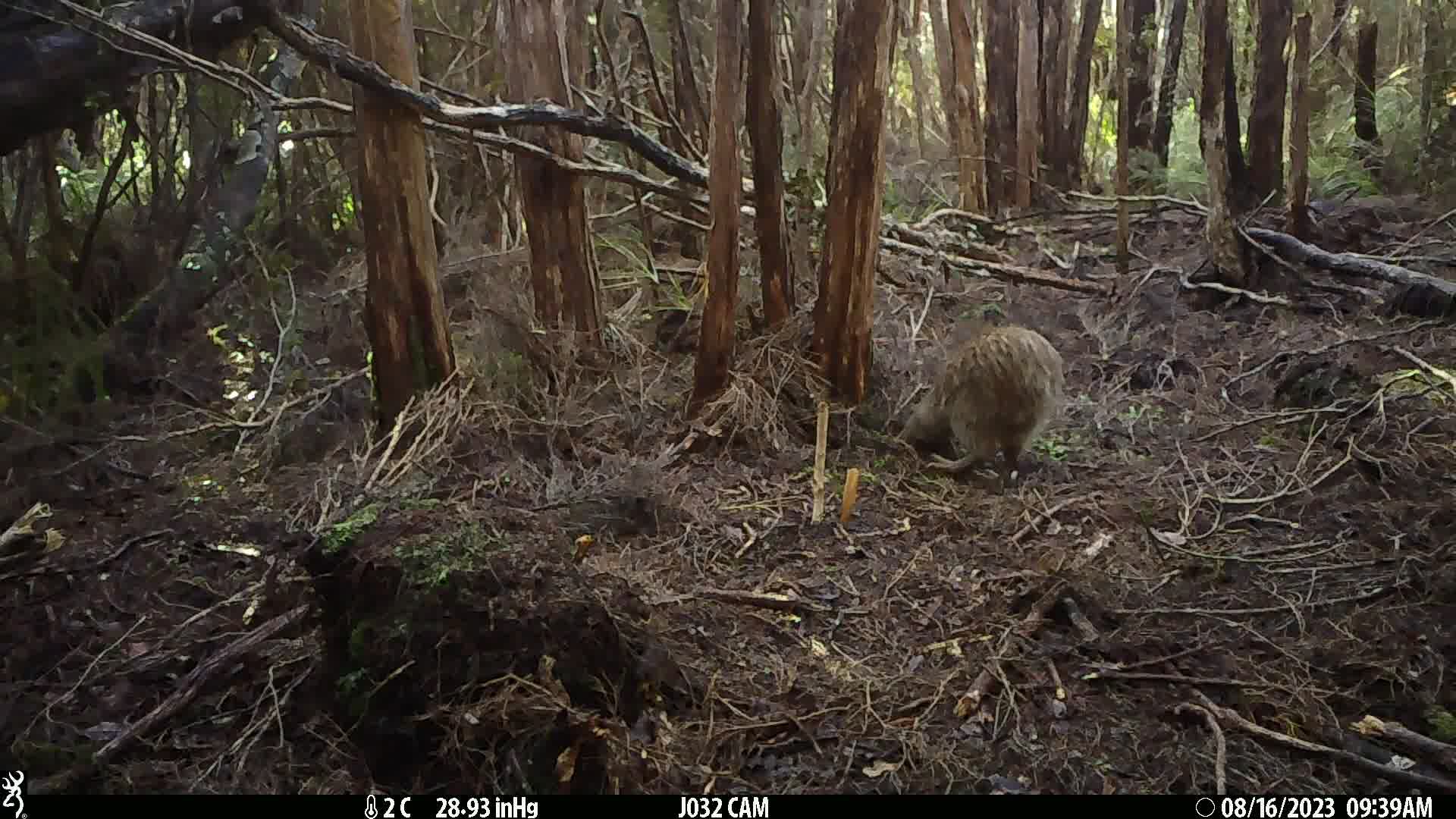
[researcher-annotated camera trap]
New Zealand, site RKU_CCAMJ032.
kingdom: Animalia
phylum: Chordata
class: Aves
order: Apterygiformes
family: Apterygidae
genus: Apteryx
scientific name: Apteryx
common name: kiwi